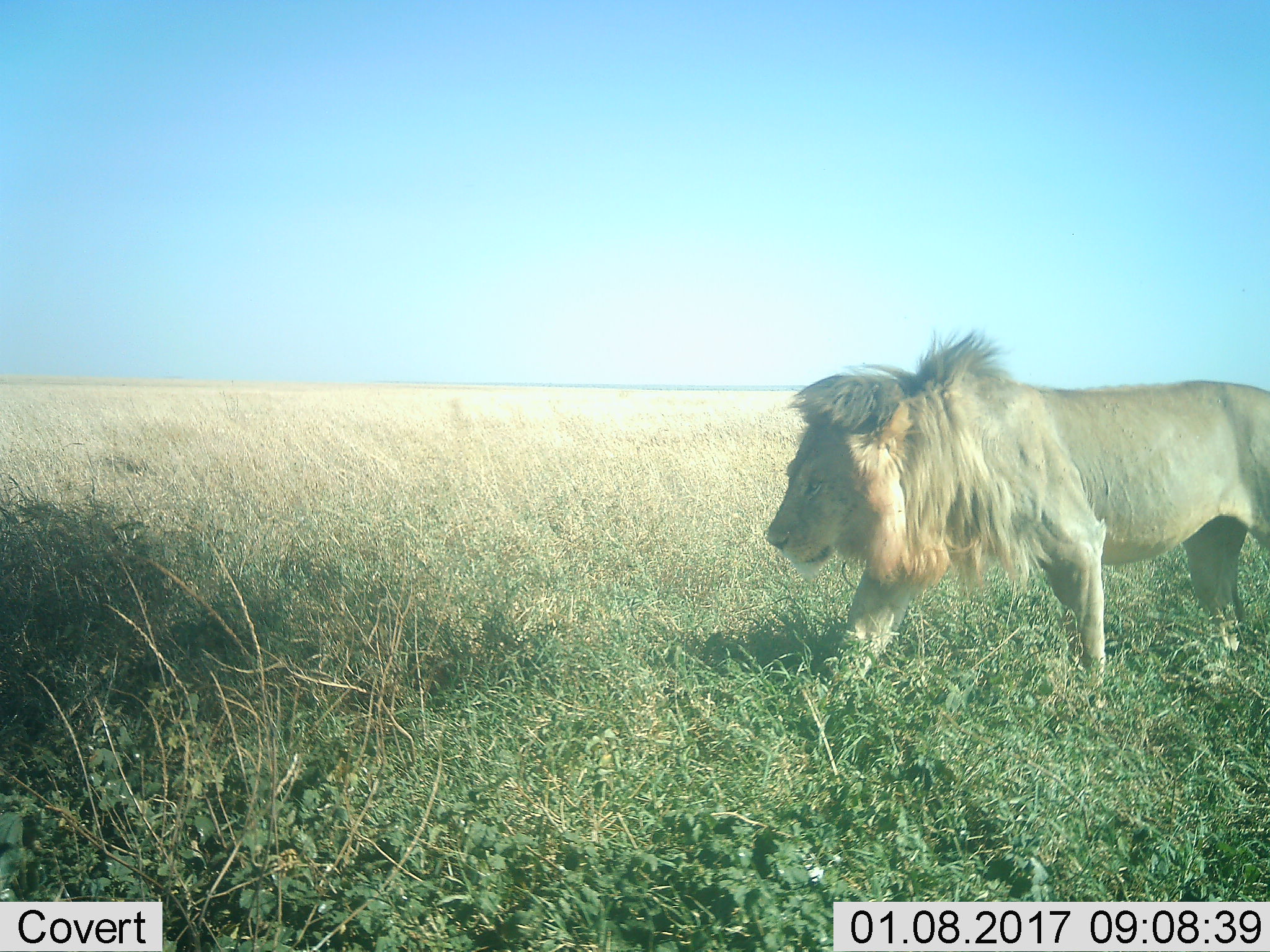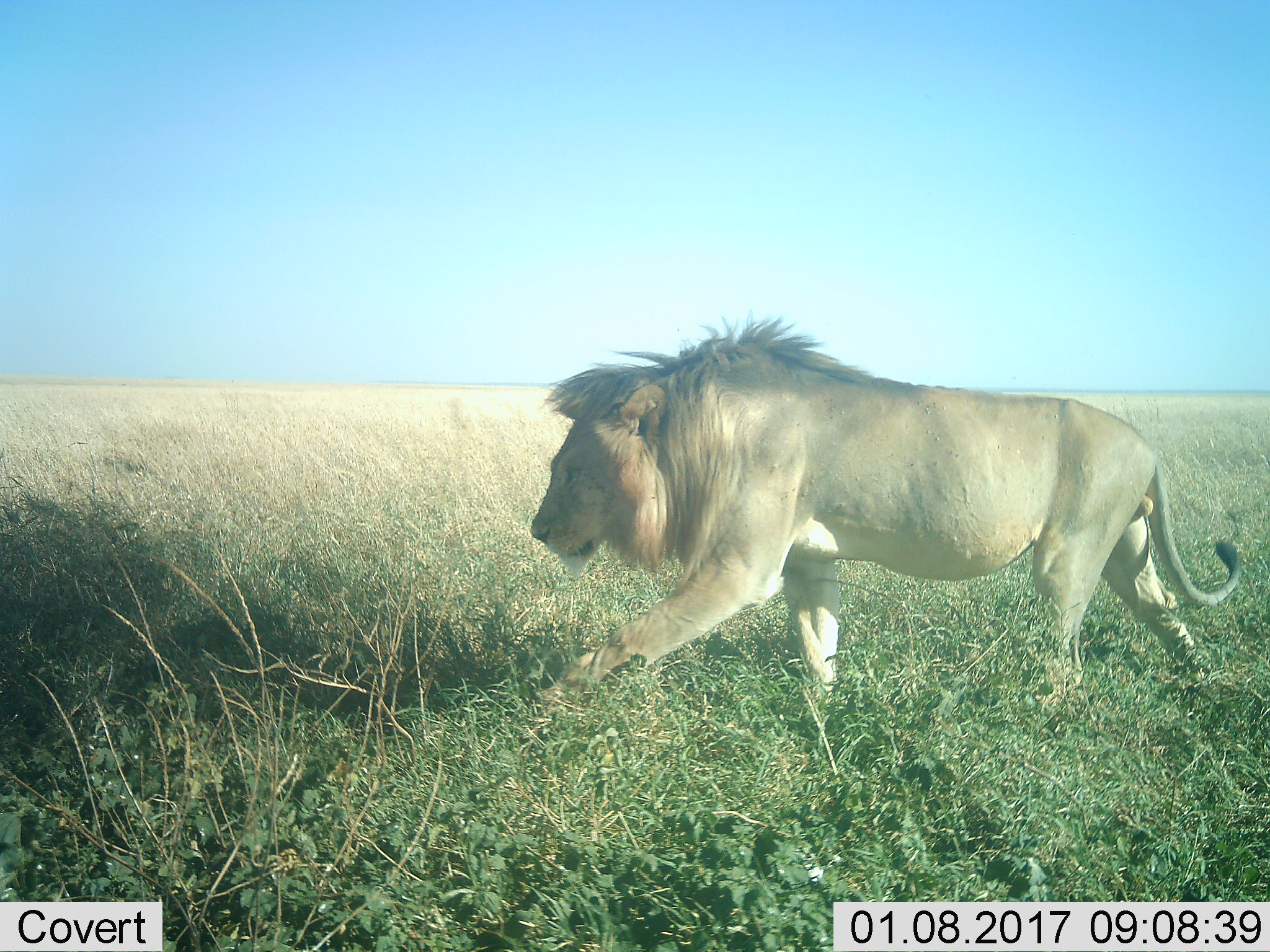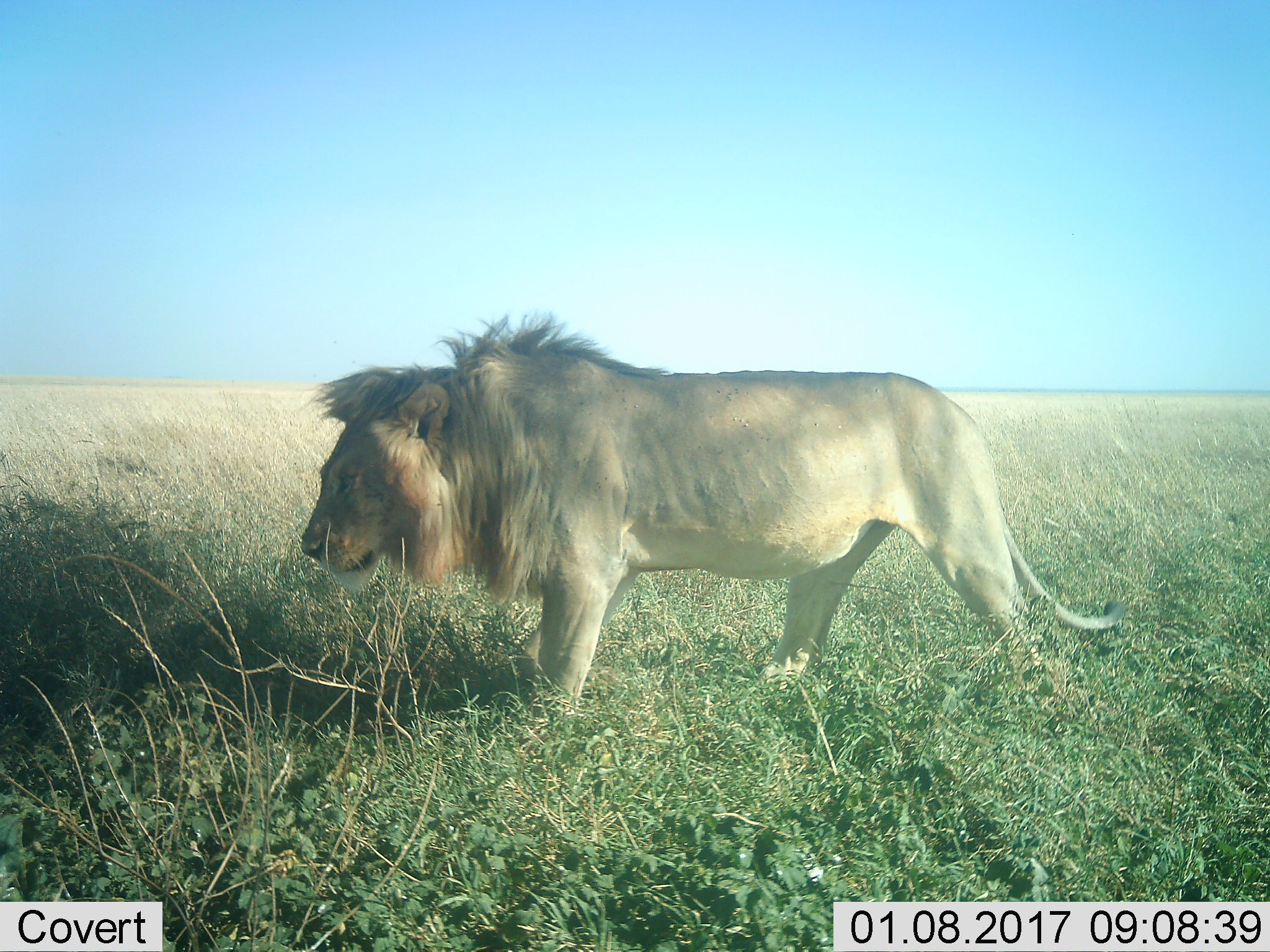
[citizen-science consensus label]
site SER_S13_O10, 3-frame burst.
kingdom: Animalia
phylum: Chordata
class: Mammalia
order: Carnivora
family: Felidae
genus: Panthera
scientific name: Panthera leo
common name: lion male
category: lionmale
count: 1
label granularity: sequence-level